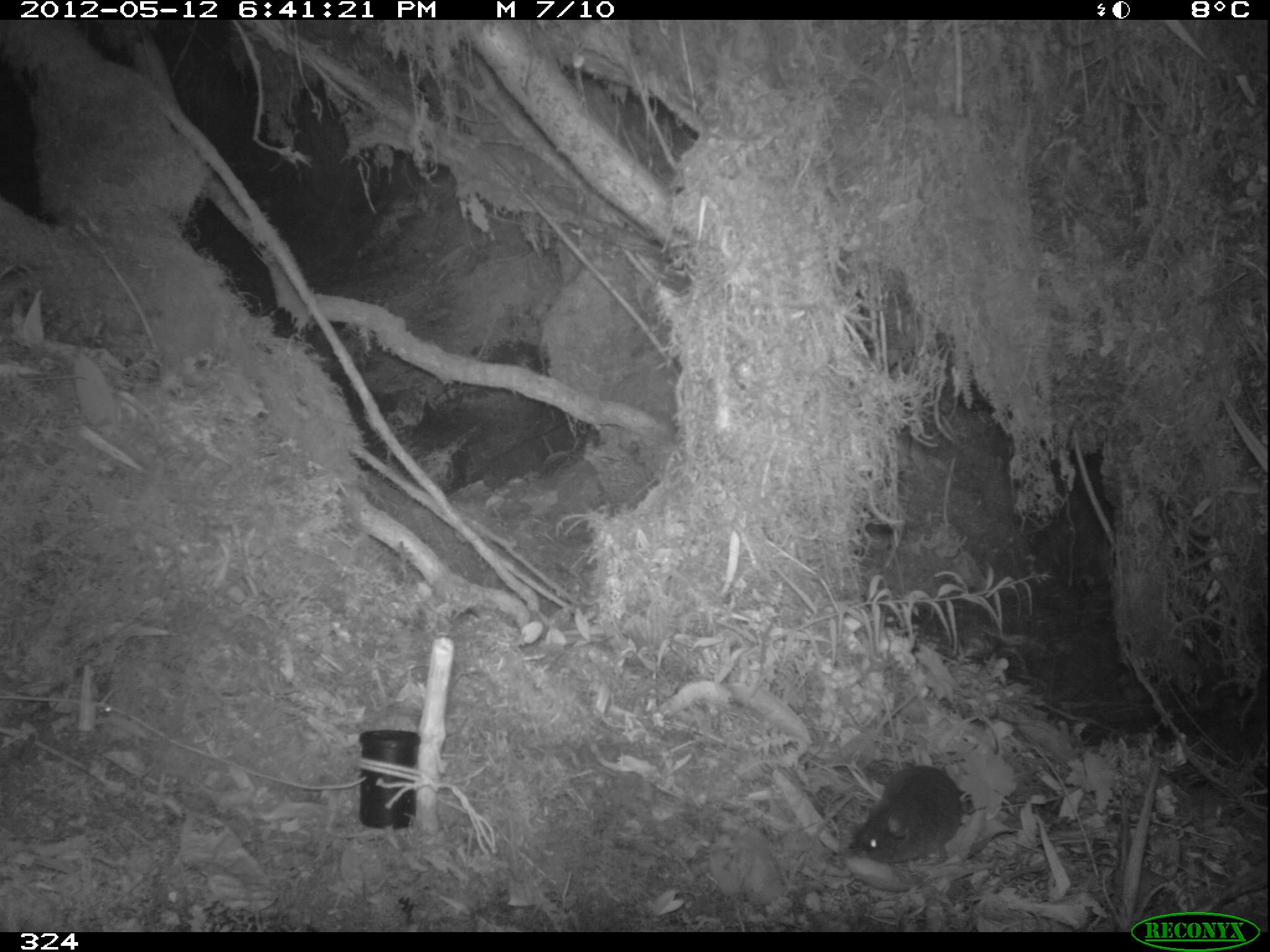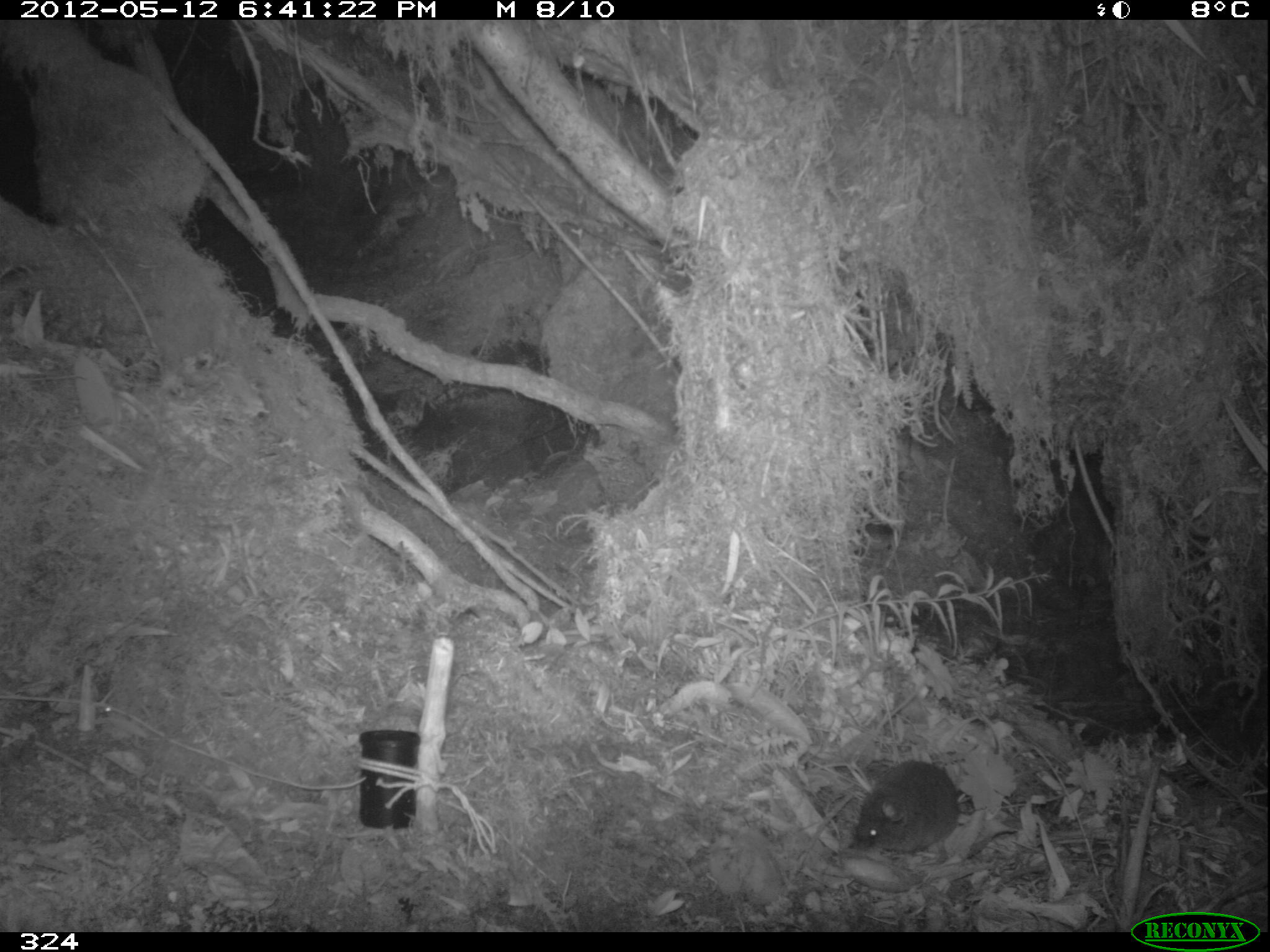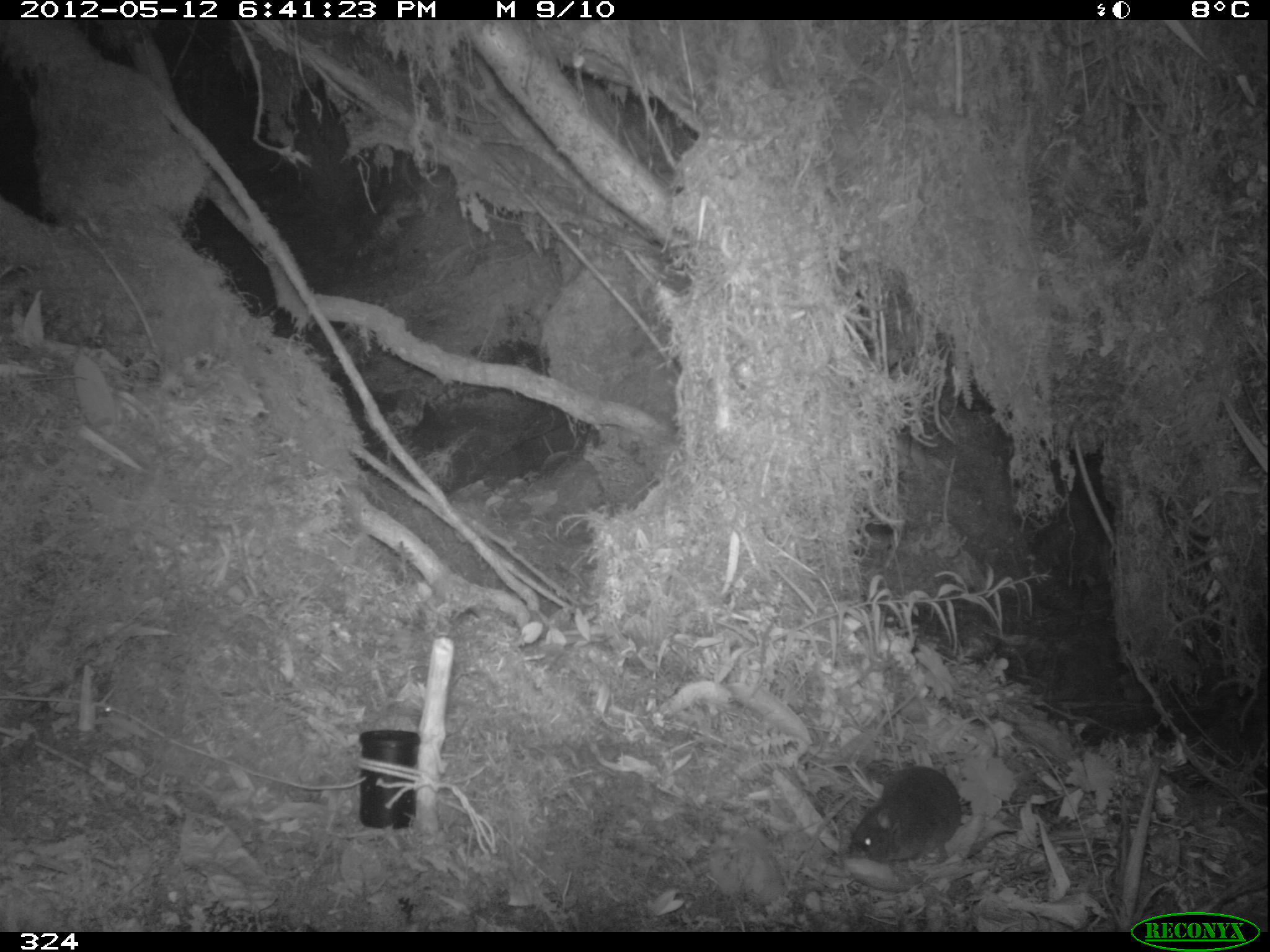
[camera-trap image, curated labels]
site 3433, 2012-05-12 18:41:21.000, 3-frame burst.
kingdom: Animalia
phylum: Chordata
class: Mammalia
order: Rodentia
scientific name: Rodentia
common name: rodents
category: unknown rodent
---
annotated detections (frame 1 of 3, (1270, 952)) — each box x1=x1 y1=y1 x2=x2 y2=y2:
unknown rodent: x1=849 y1=765 x2=963 y2=864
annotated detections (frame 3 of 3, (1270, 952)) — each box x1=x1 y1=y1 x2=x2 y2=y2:
unknown rodent: x1=848 y1=767 x2=961 y2=864